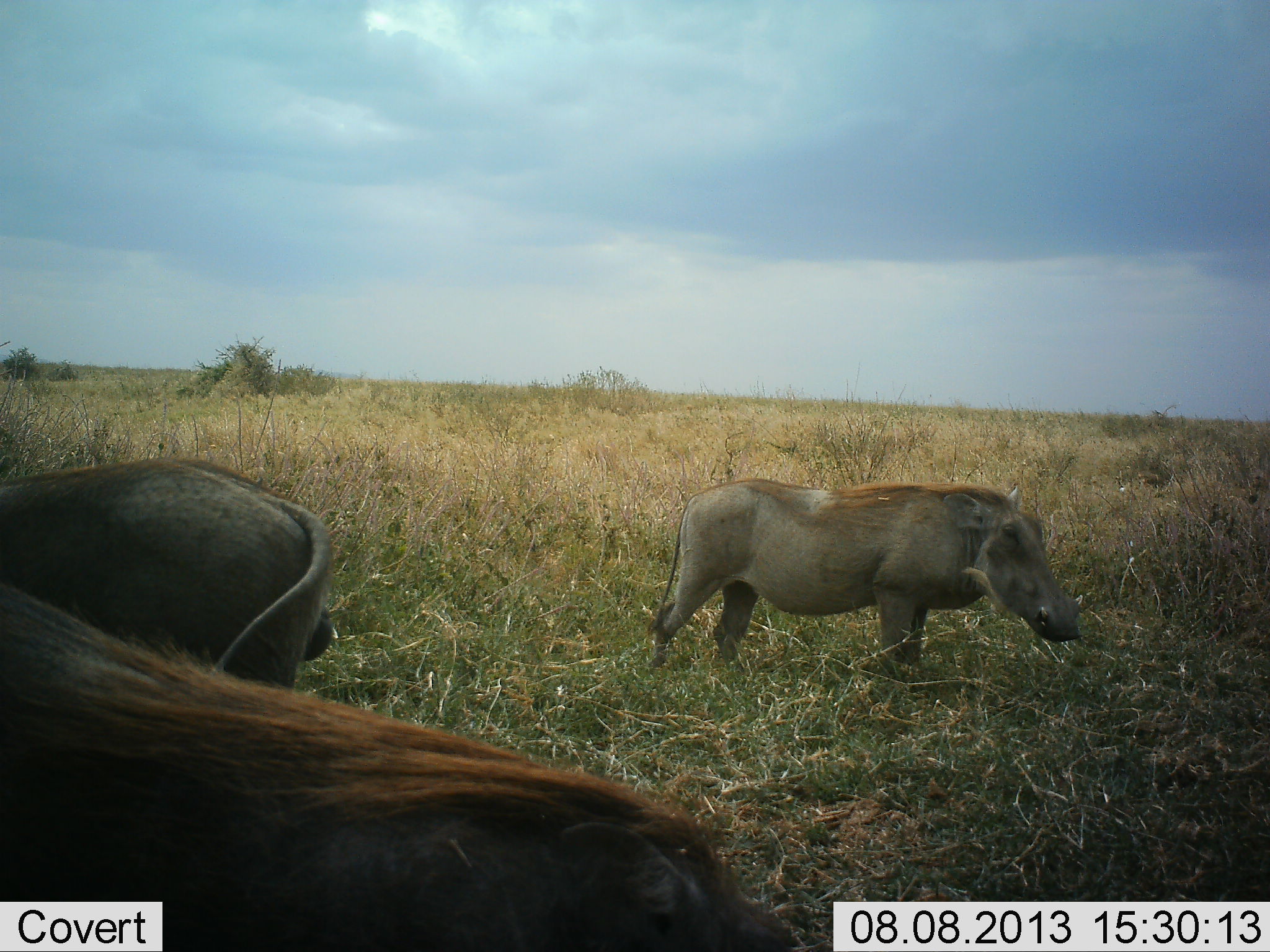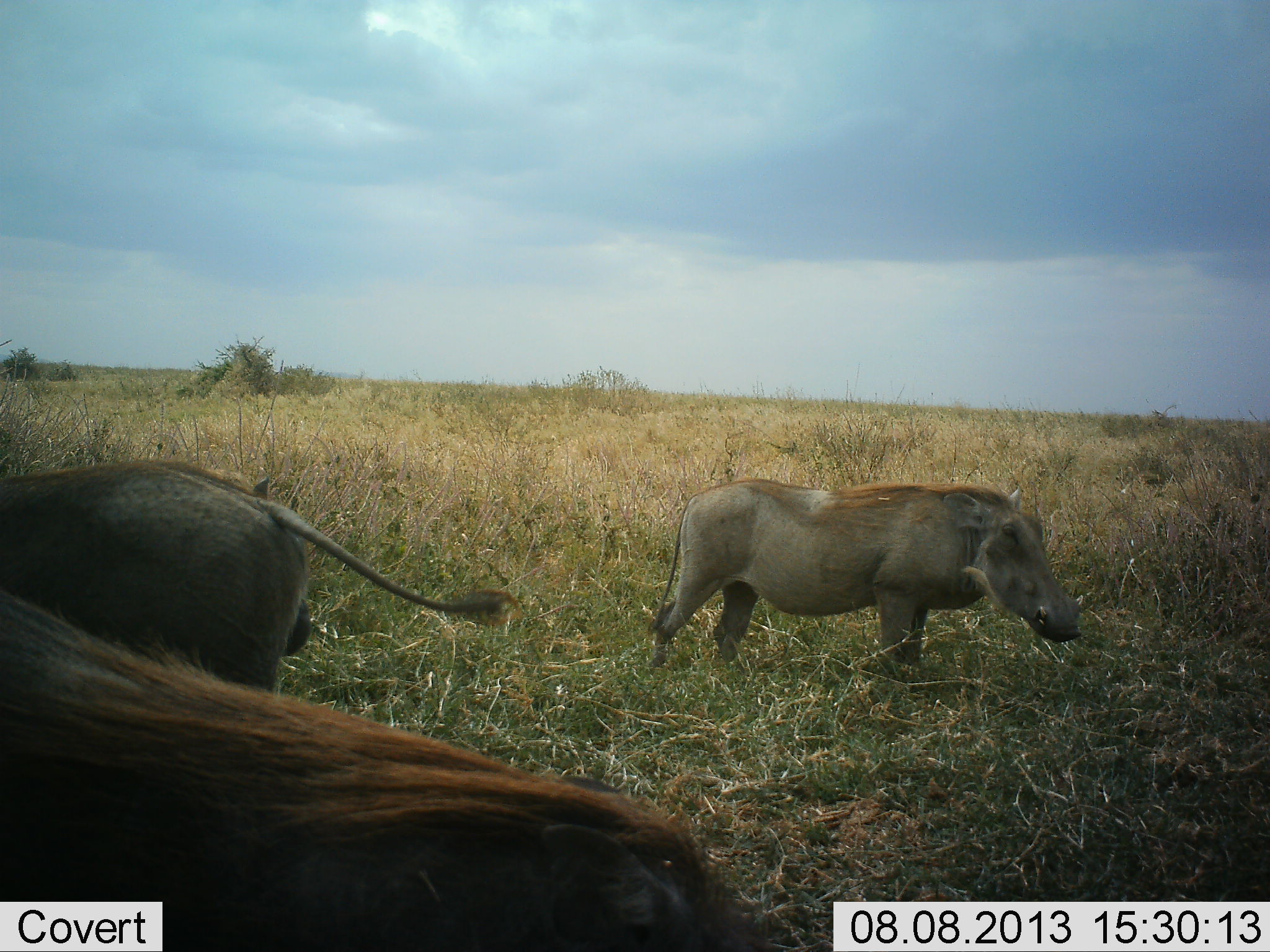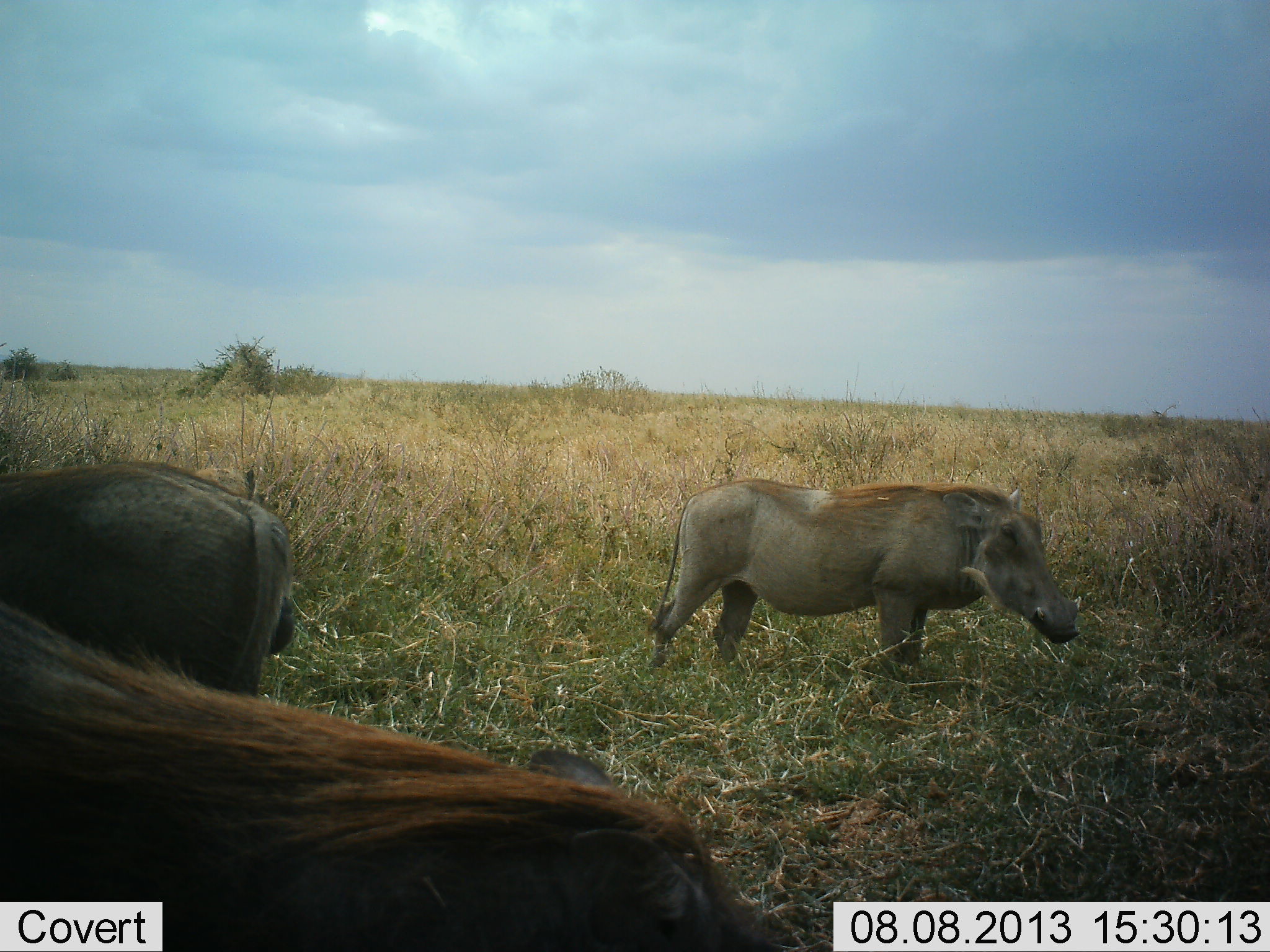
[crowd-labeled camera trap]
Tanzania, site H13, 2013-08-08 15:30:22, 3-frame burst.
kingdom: Animalia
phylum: Chordata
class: Mammalia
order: Artiodactyla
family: Suidae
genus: Phacochoerus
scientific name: Phacochoerus africanus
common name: warthog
Warthog (Phacochoerus africanus), count 3. Behavior (volunteer vote fractions): standing 80%, resting 0%, moving 30%, interacting 0%. Young present (vote fraction): 0%. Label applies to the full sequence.